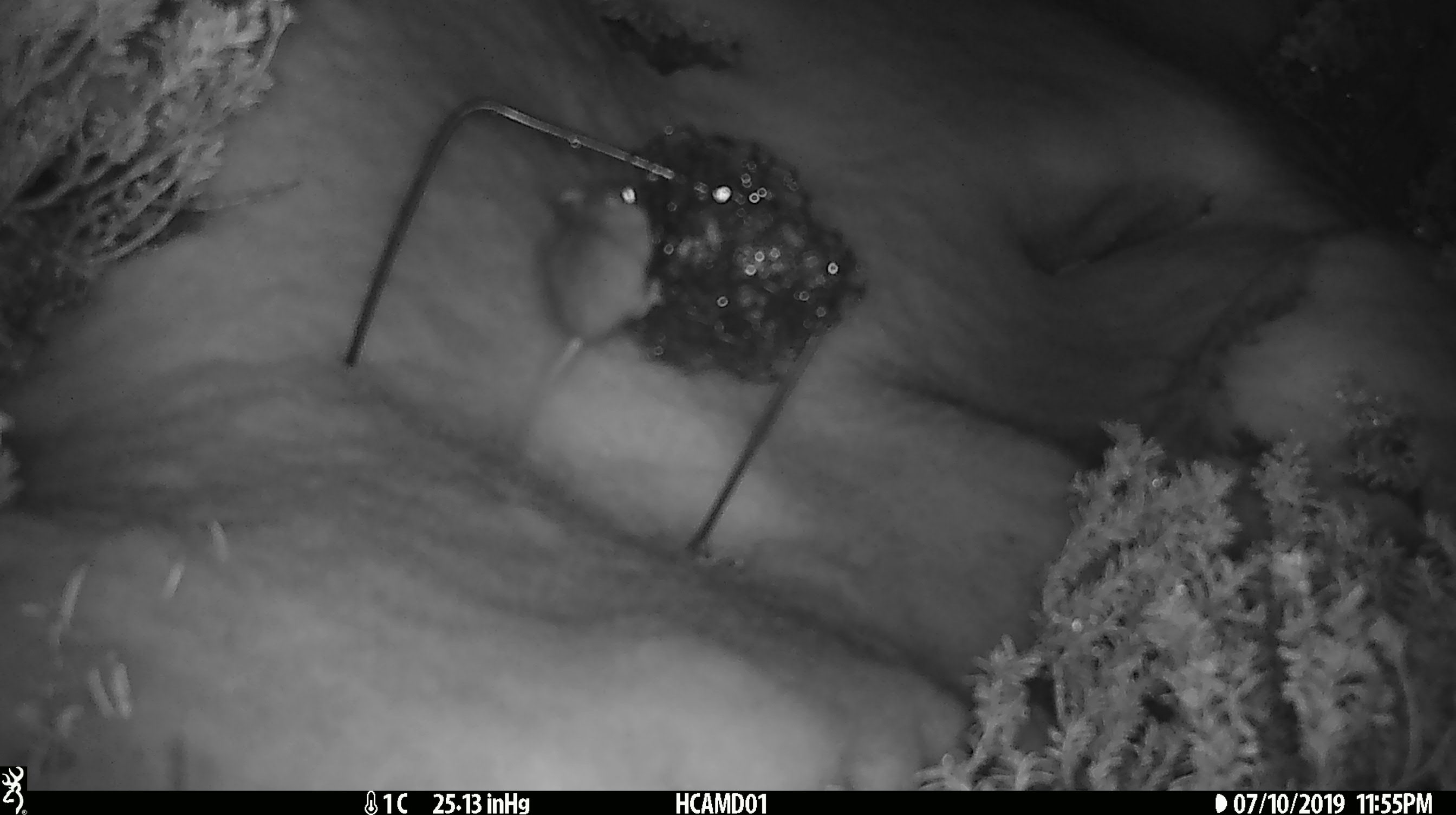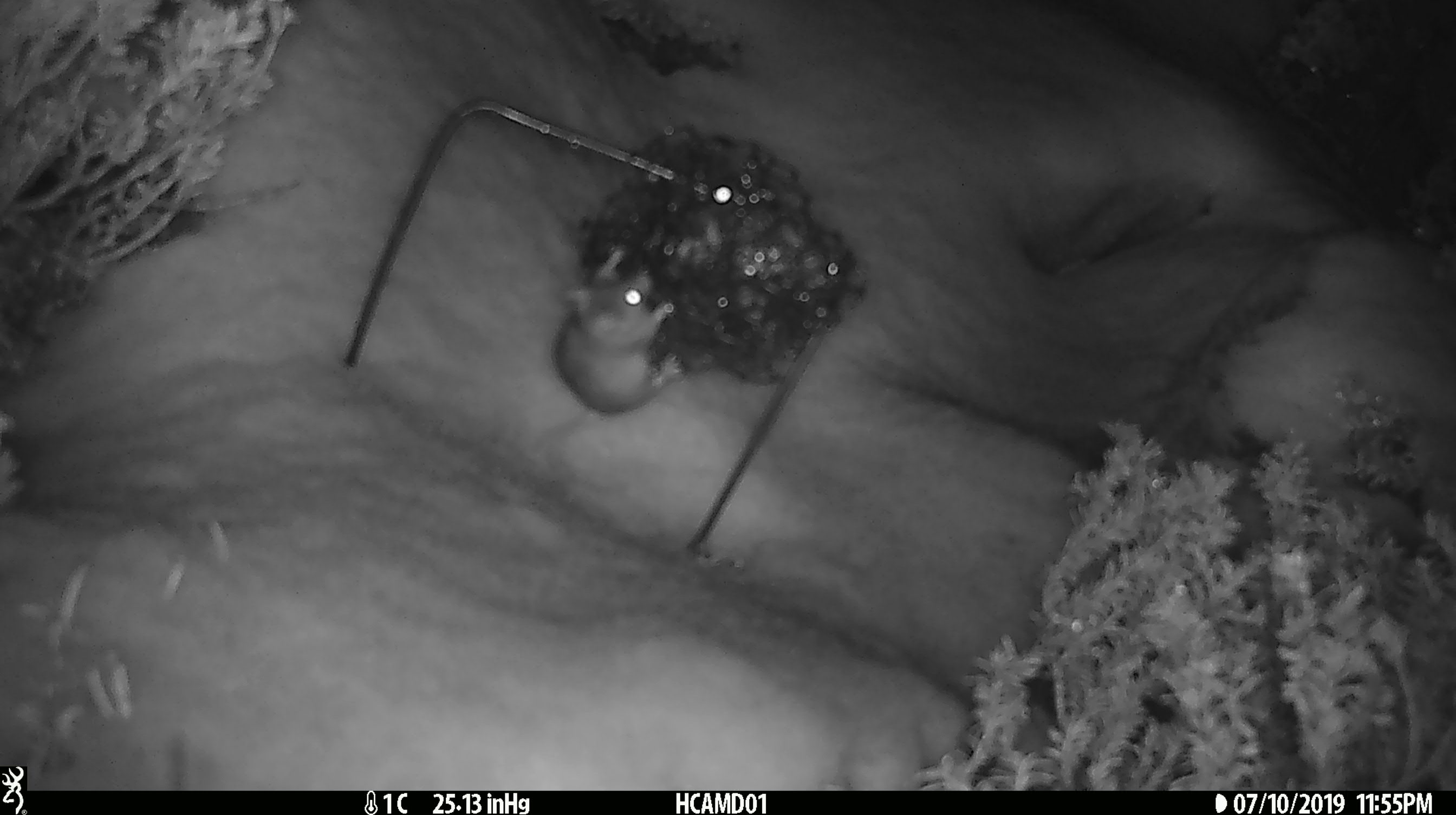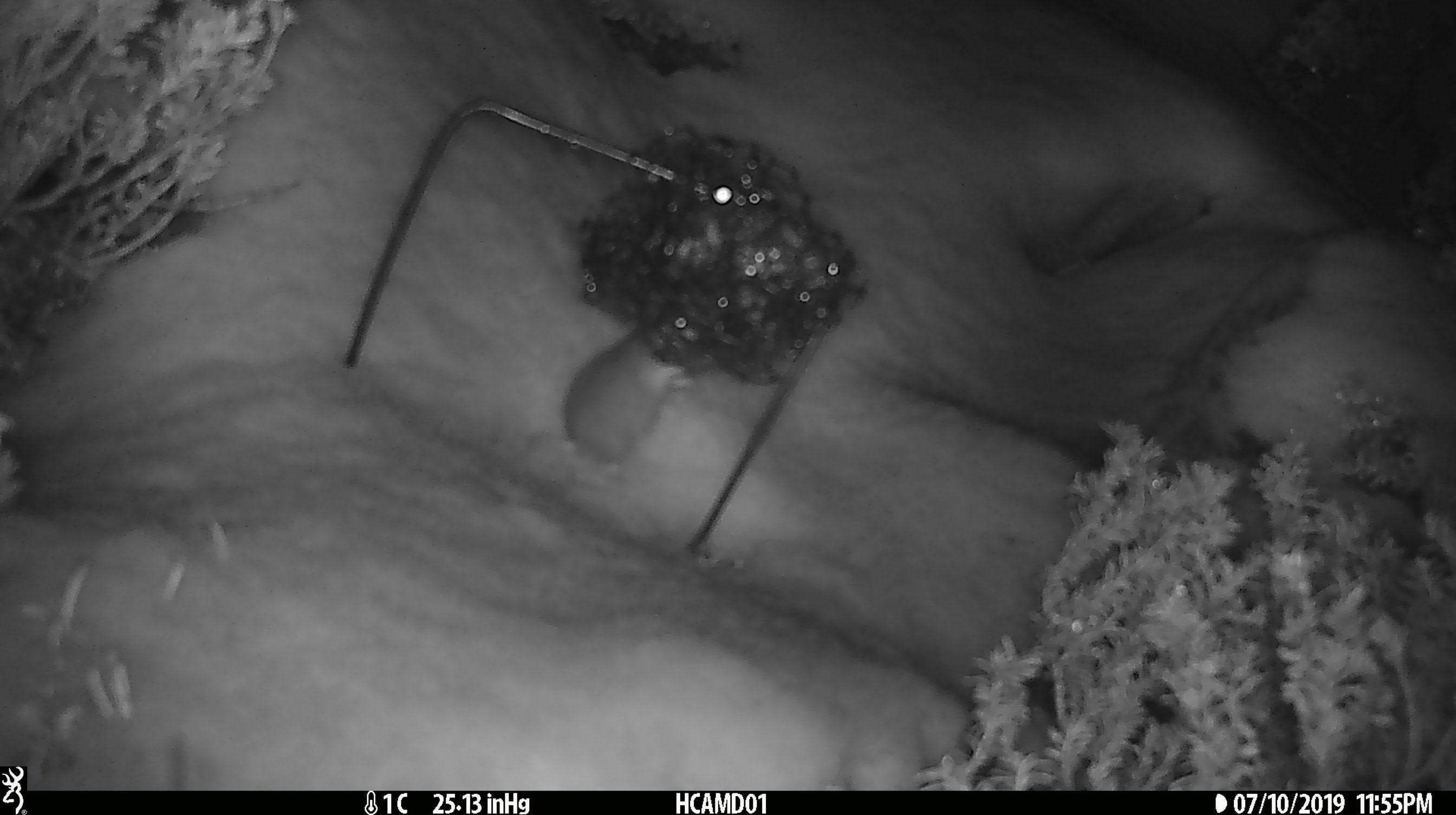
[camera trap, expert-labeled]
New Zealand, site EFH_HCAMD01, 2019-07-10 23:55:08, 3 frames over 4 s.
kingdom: Animalia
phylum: Chordata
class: Mammalia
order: Rodentia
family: Muridae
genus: Mus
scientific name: Mus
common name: mouse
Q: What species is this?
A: Mouse (Mus).